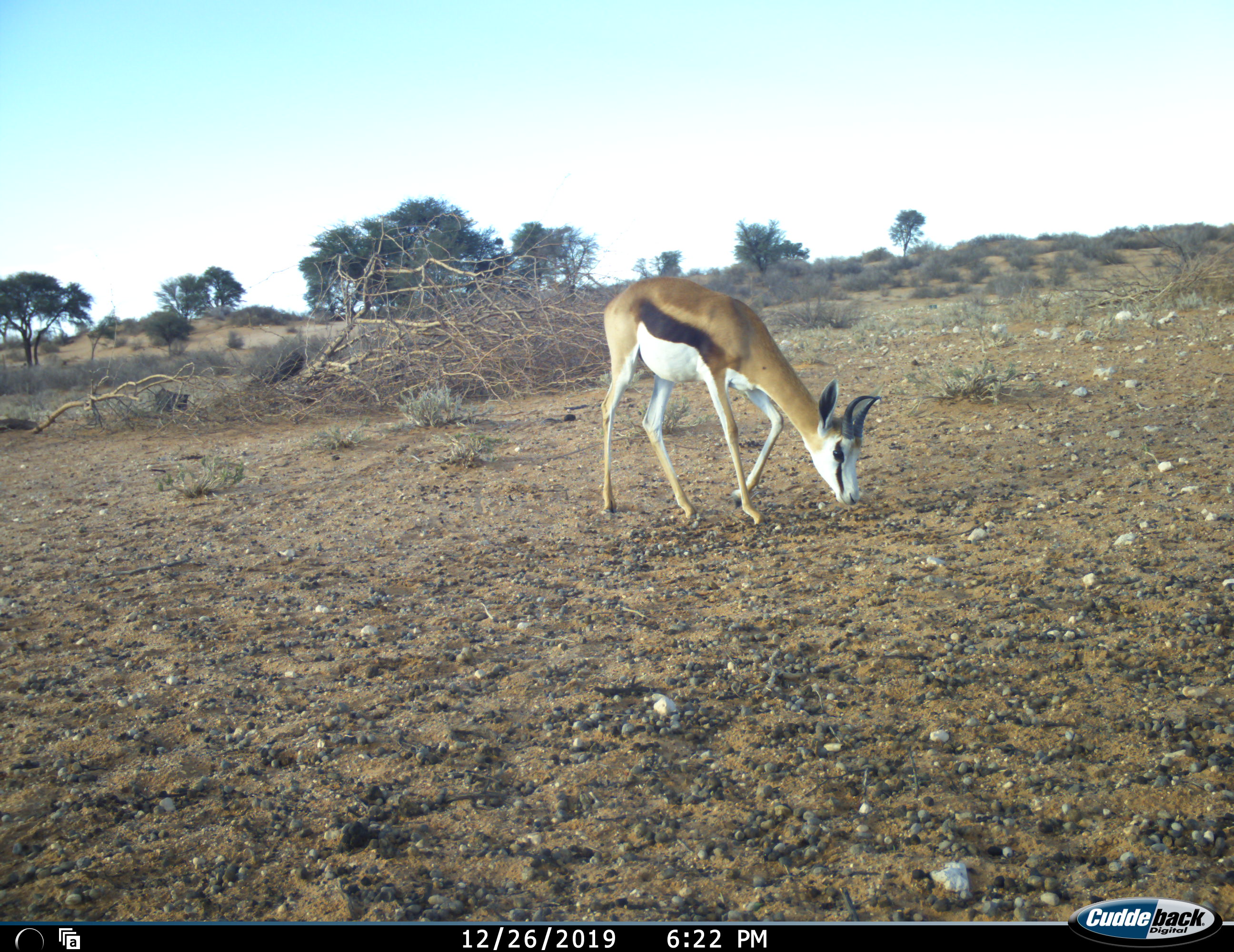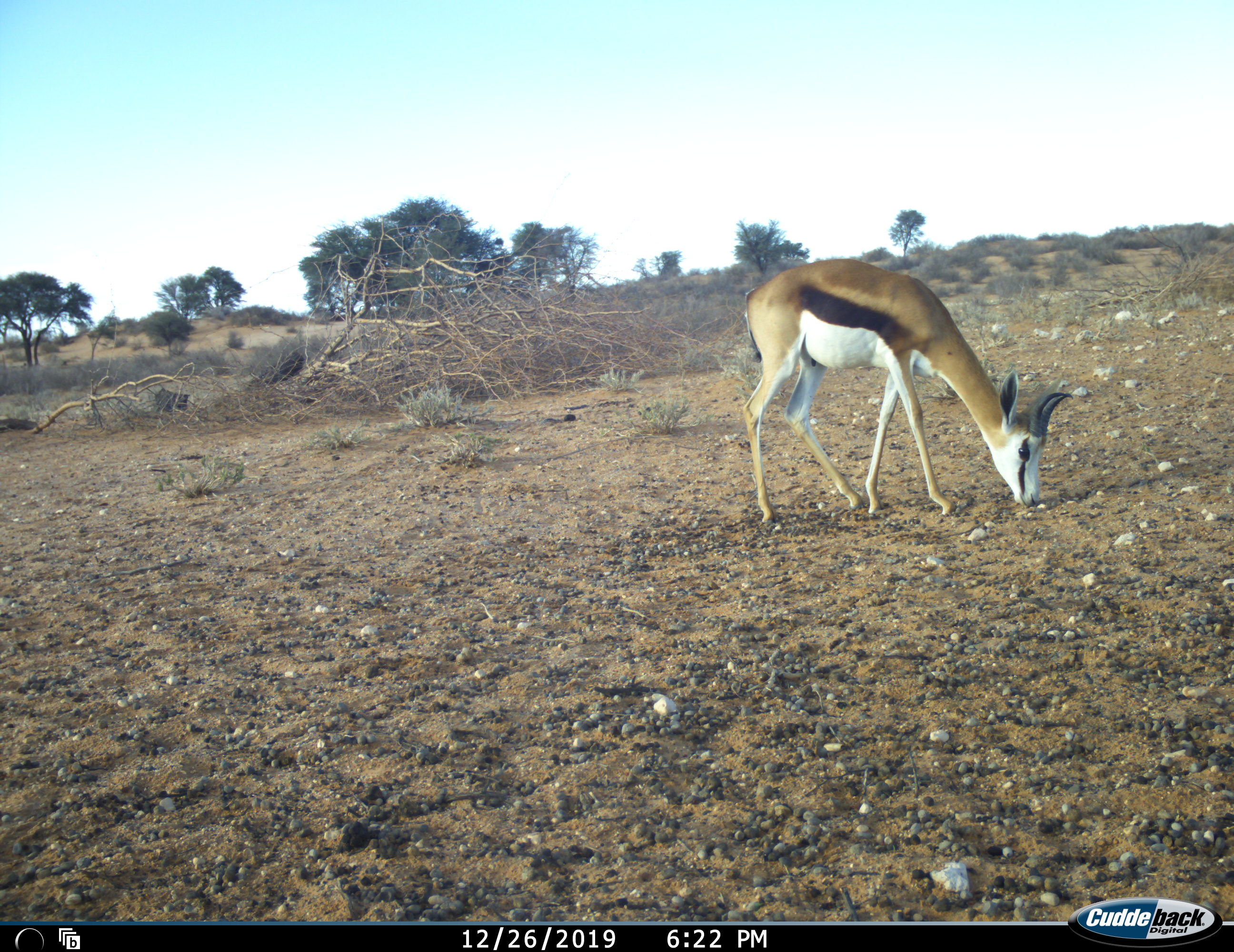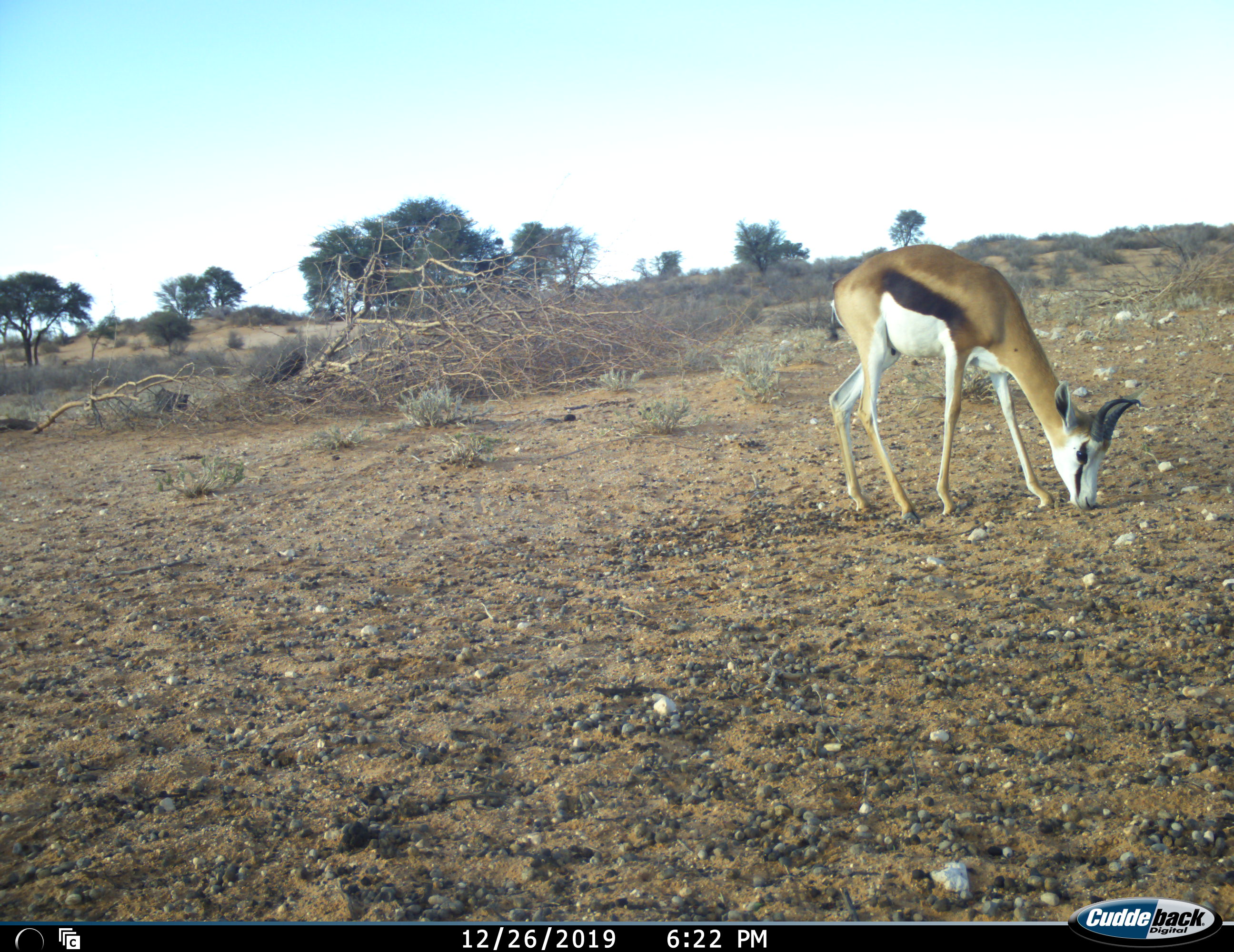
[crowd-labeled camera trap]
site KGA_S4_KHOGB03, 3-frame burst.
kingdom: Animalia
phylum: Chordata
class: Mammalia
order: Artiodactyla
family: Bovidae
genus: Antidorcas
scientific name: Antidorcas marsupialis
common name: springbok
Springbok (Antidorcas marsupialis), count 1. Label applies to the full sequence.